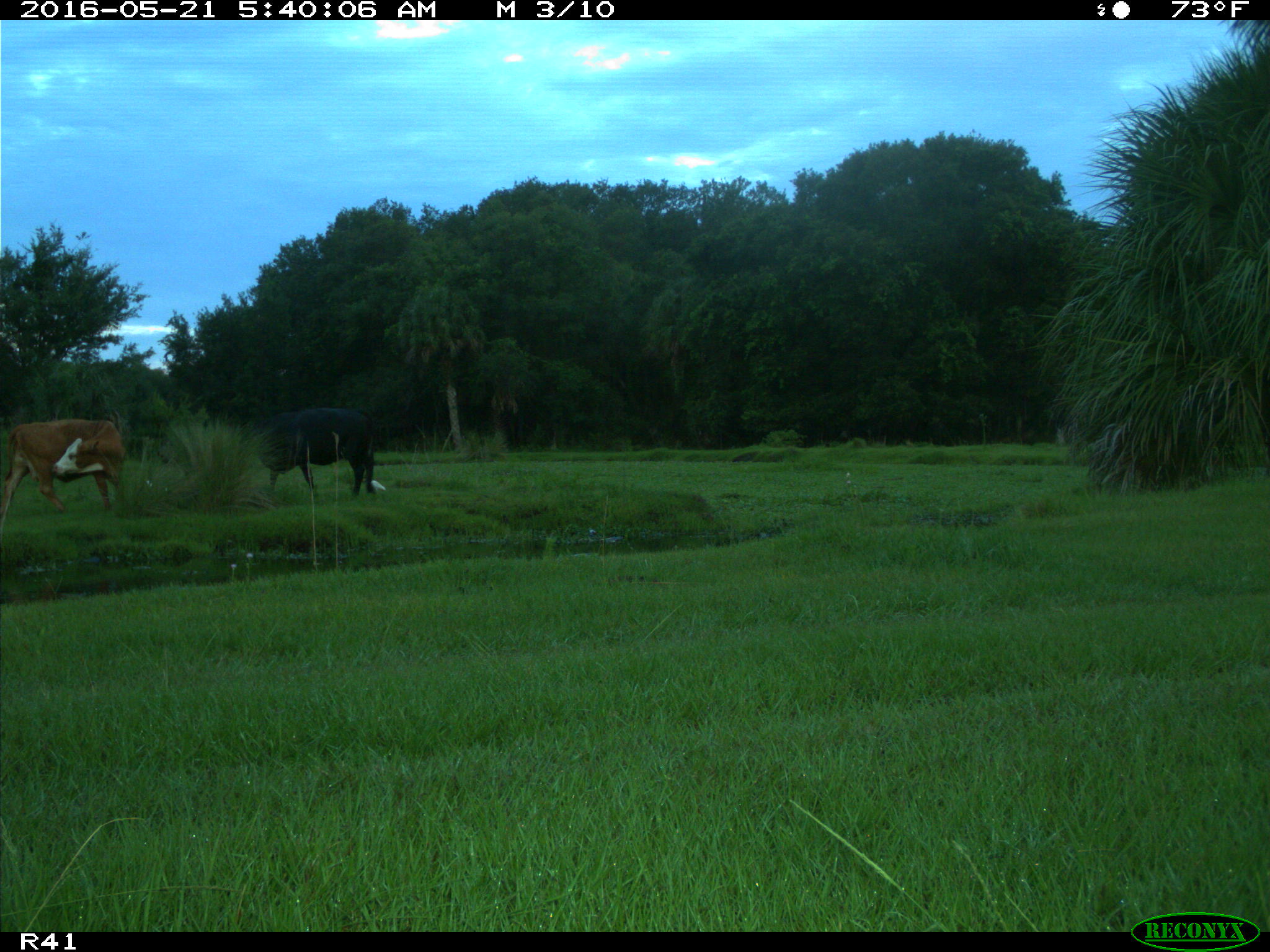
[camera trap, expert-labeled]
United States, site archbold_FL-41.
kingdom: Animalia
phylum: Chordata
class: Mammalia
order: Artiodactyla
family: Bovidae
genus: Bos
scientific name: Bos taurus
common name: domestic cow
Bos taurus (domestic cow).